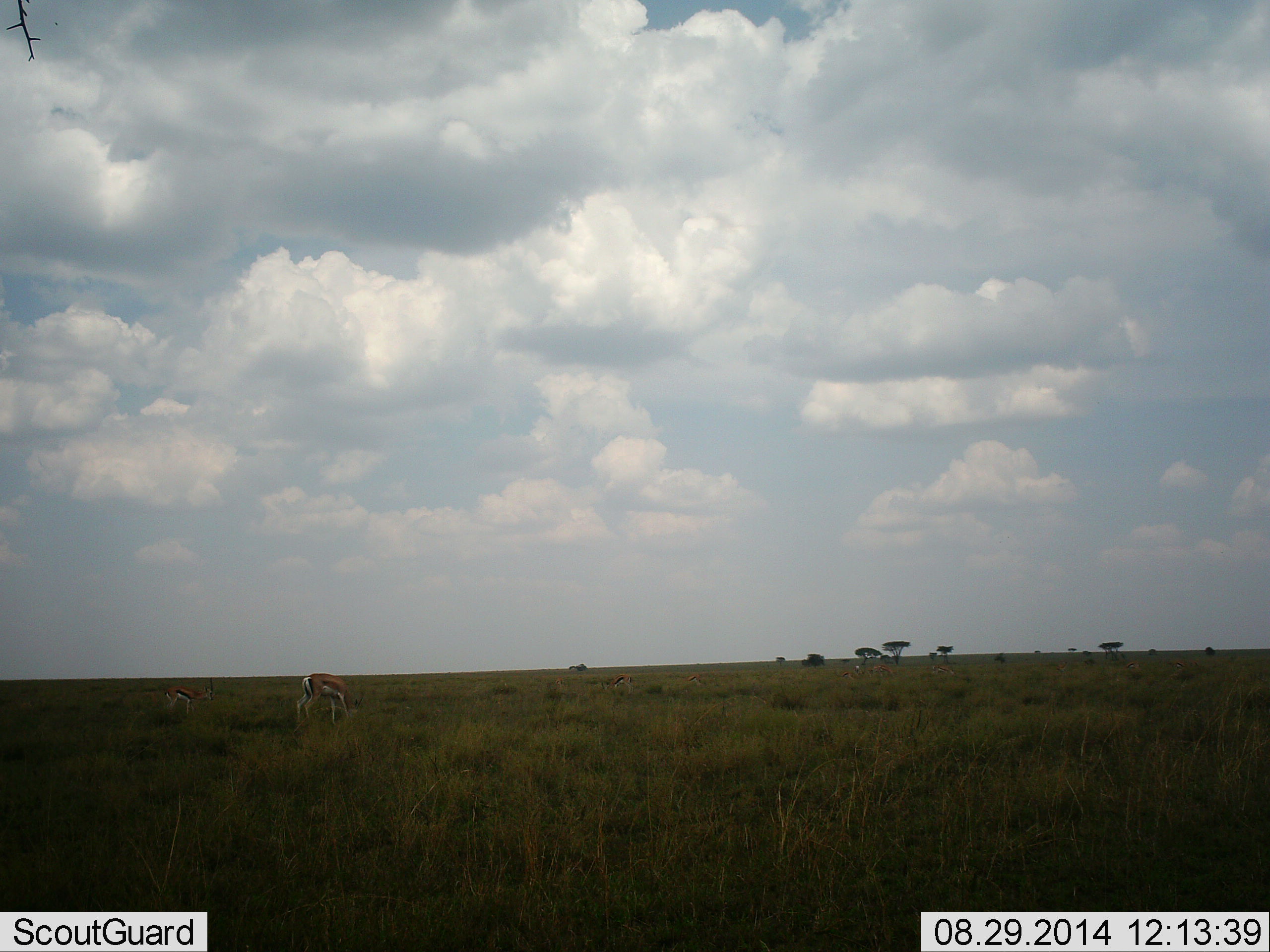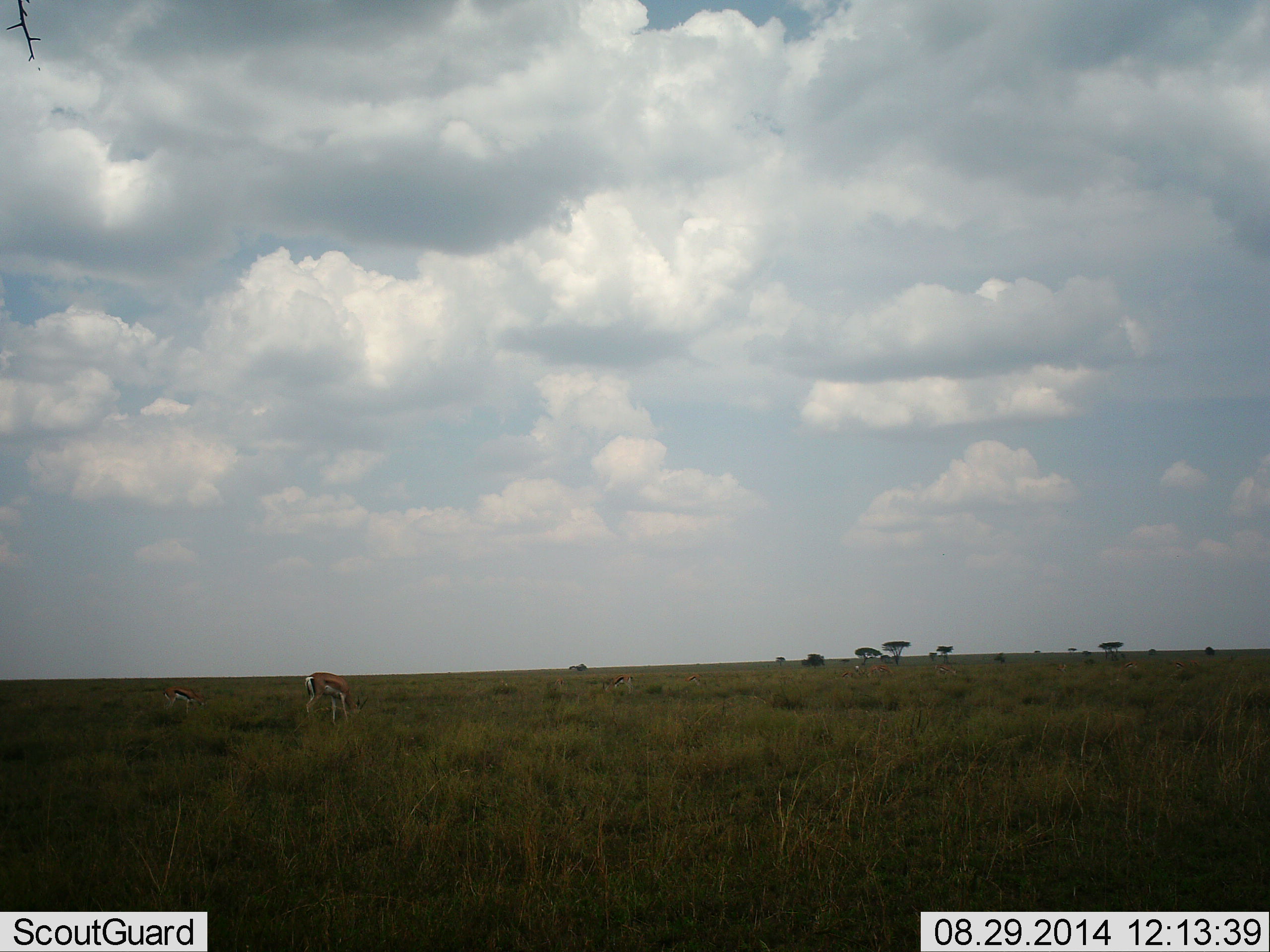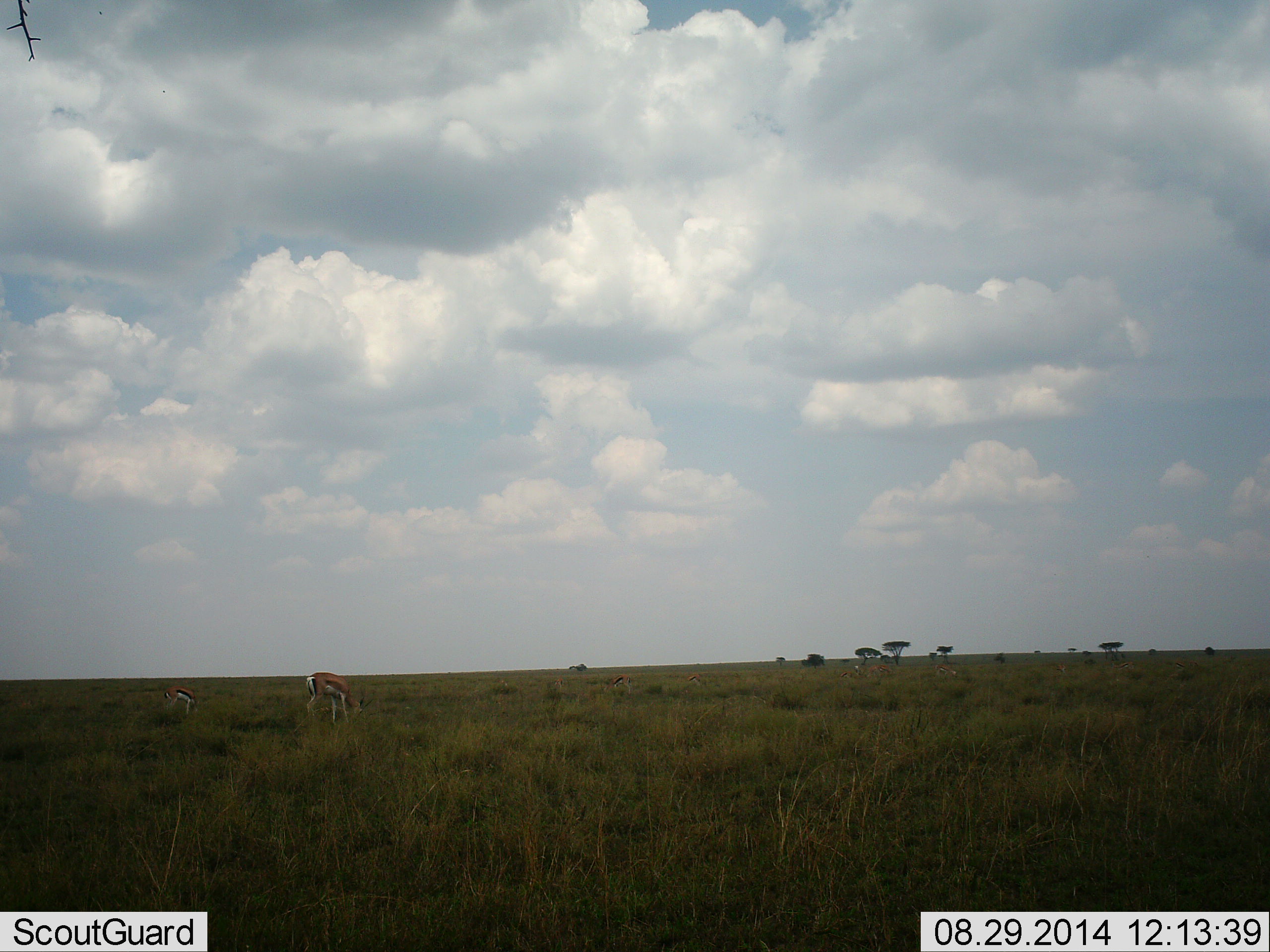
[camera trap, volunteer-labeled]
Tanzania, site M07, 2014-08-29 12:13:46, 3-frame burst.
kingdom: Animalia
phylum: Chordata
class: Mammalia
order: Artiodactyla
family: Bovidae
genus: Eudorcas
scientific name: Eudorcas thomsonii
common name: thomson's gazelle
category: gazellethomsons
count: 2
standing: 40%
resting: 0%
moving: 10%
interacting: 0%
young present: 20%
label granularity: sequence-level